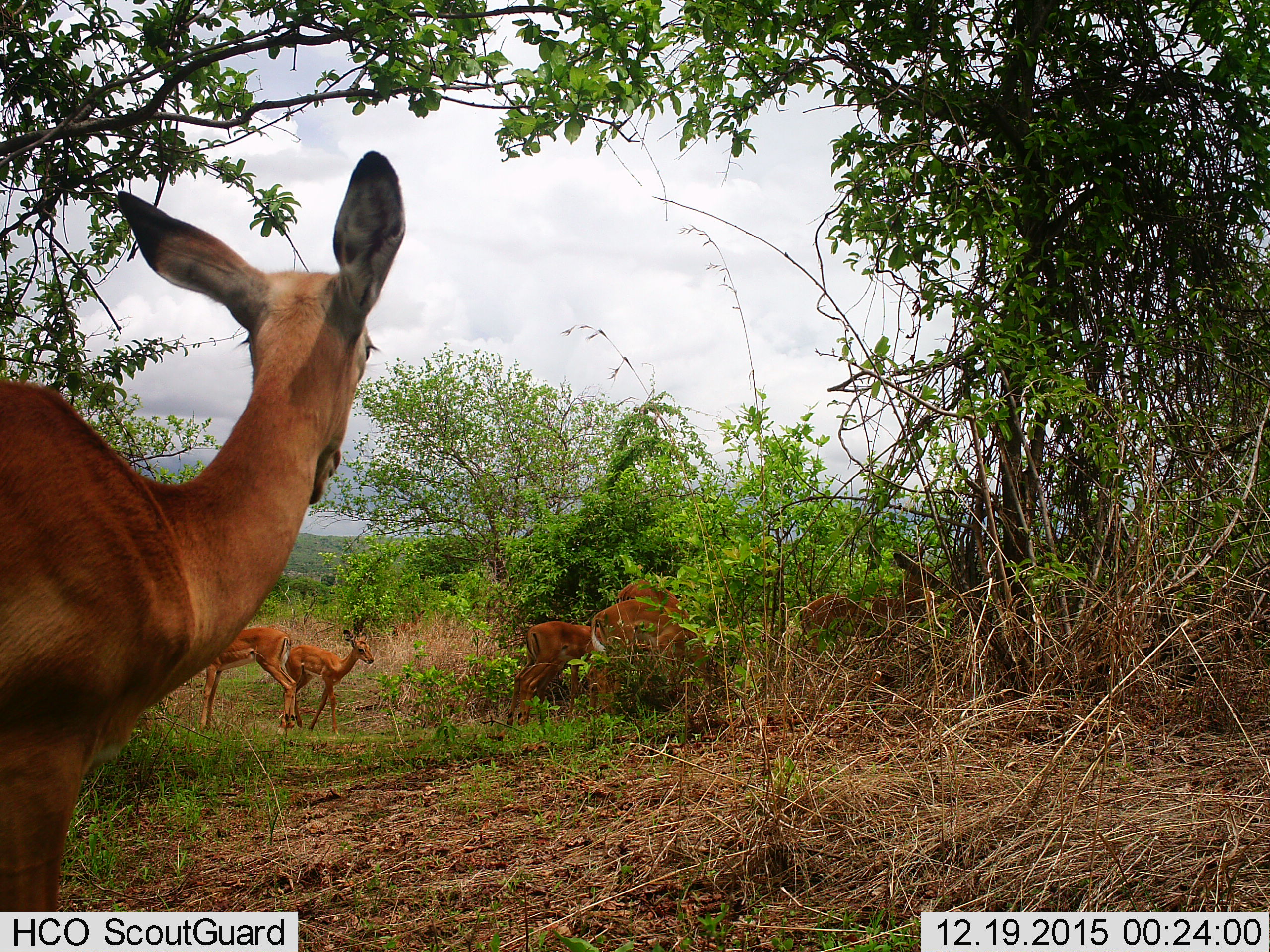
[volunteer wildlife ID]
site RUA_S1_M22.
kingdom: Animalia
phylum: Chordata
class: Mammalia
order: Artiodactyla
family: Bovidae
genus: Aepyceros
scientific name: Aepyceros melampus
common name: impala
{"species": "impala (Aepyceros melampus)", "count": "8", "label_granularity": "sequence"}